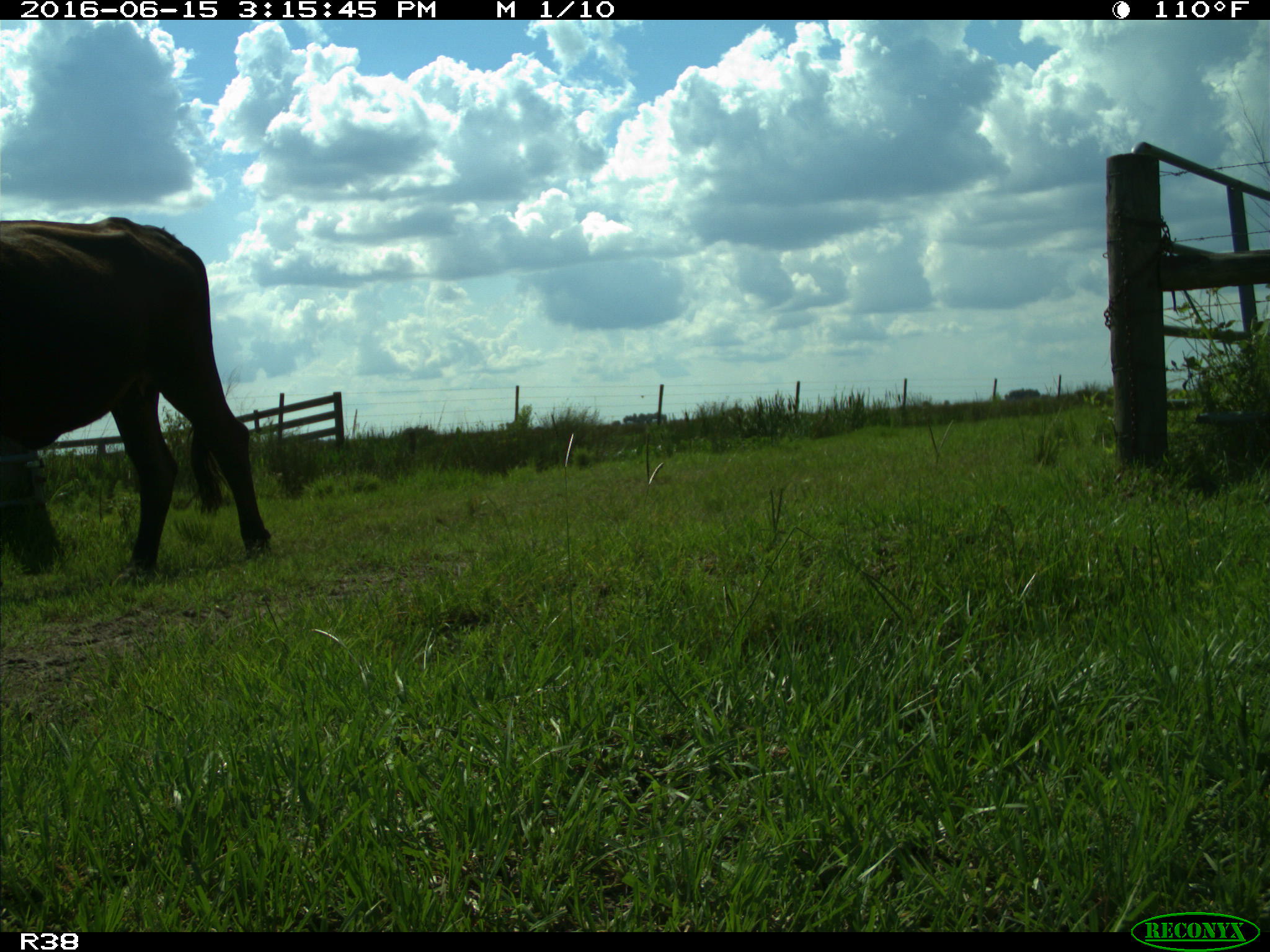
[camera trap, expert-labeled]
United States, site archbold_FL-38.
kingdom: Animalia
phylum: Chordata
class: Mammalia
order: Artiodactyla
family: Bovidae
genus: Bos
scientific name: Bos taurus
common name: domestic cow